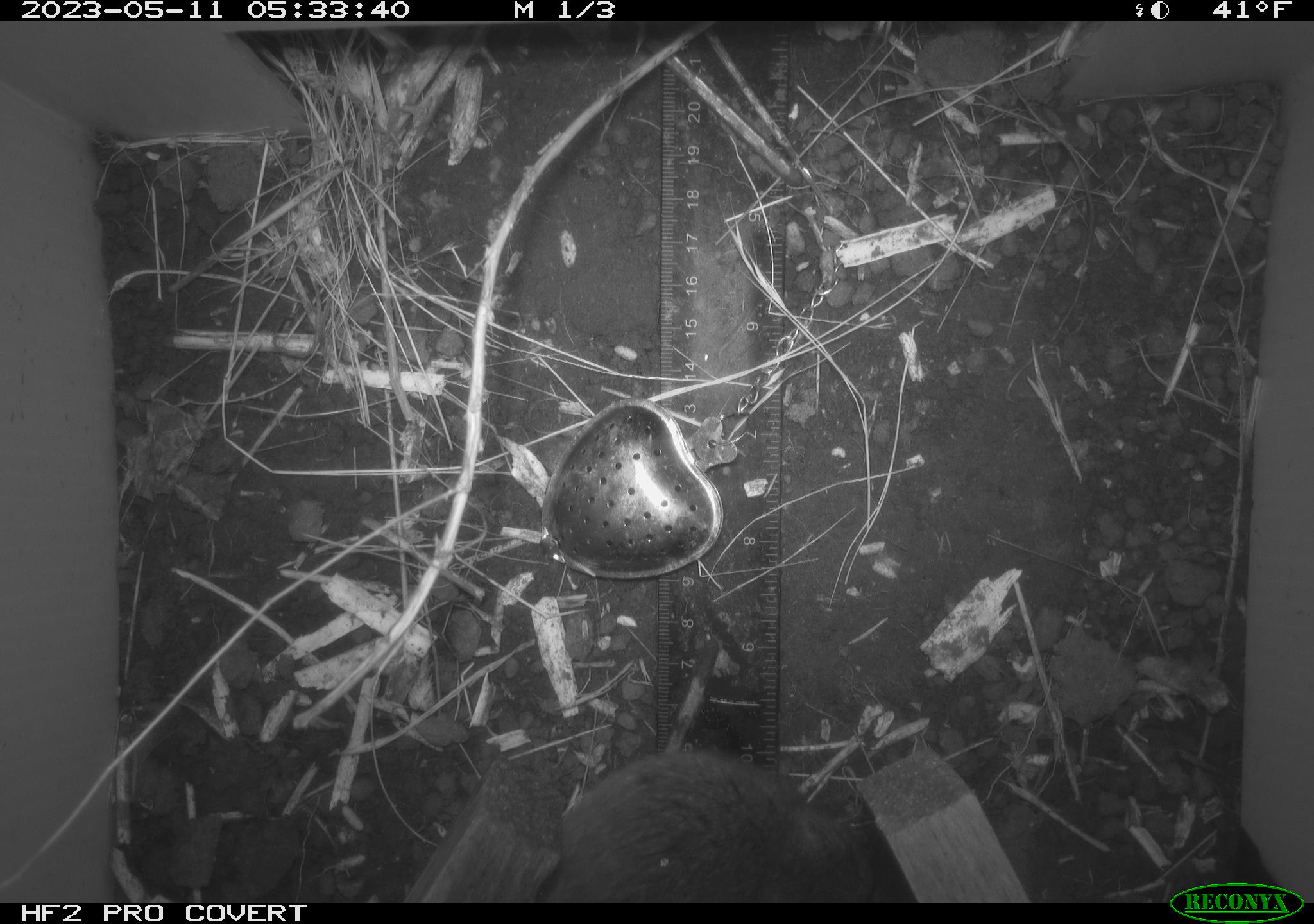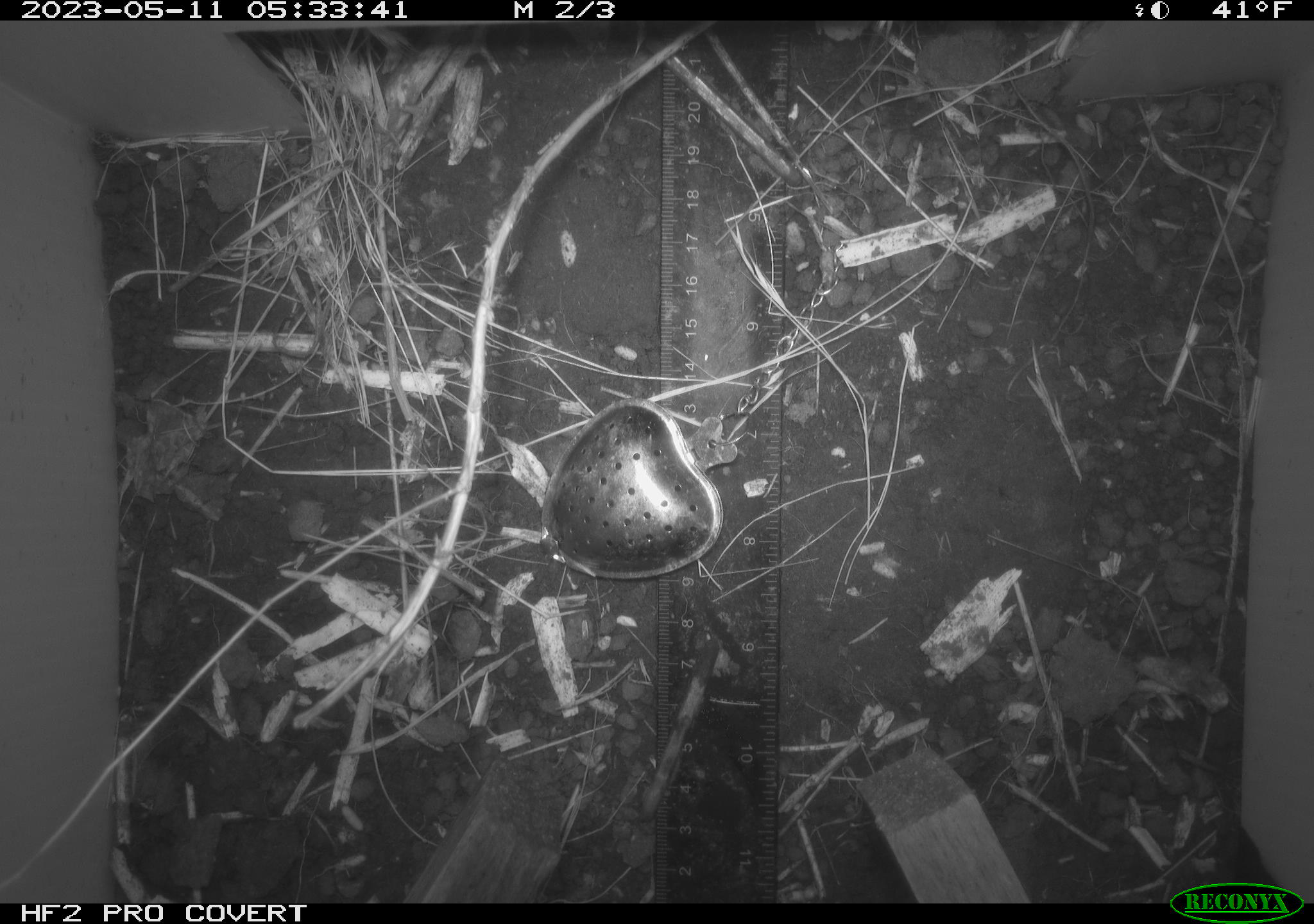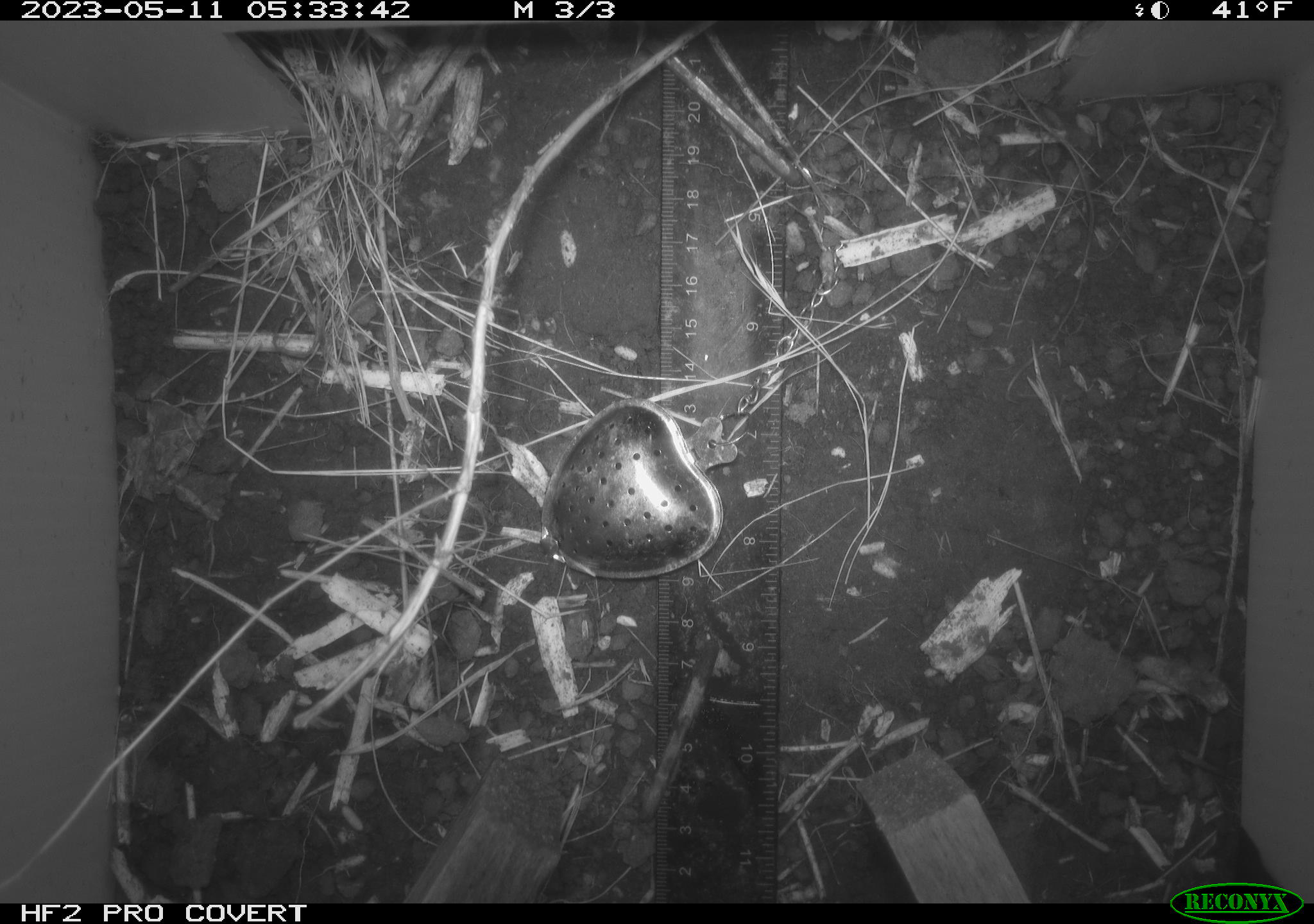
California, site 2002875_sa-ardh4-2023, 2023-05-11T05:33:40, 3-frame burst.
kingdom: Animalia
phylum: Chordata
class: Mammalia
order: Rodentia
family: Cricetidae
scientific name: Arvicolinae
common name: voles, lemmings, and muskrats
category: arvicolinae subfamily